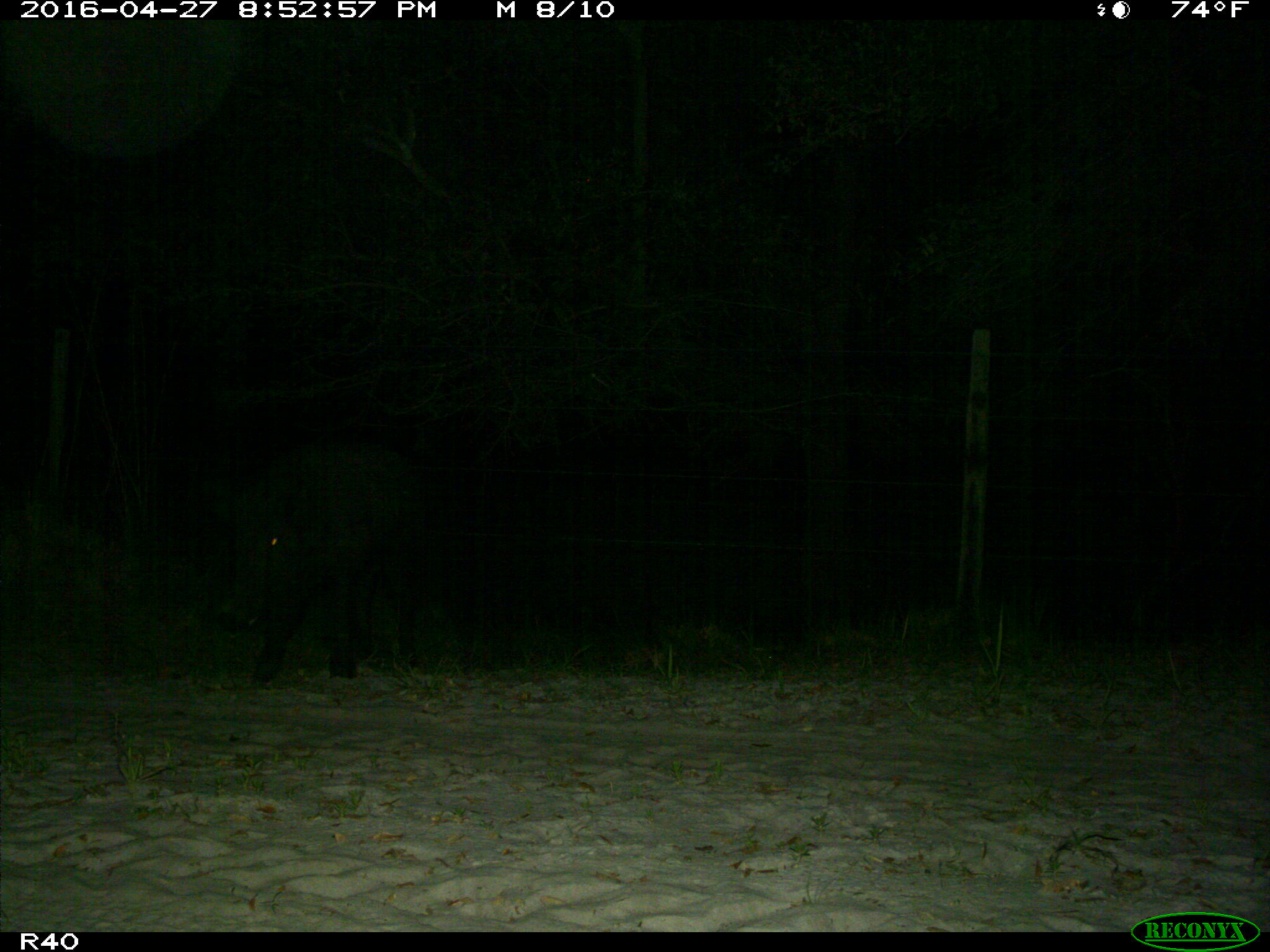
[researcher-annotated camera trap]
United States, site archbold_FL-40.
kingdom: Animalia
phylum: Chordata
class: Mammalia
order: Artiodactyla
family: Suidae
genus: Sus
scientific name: Sus scrofa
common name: wild boar